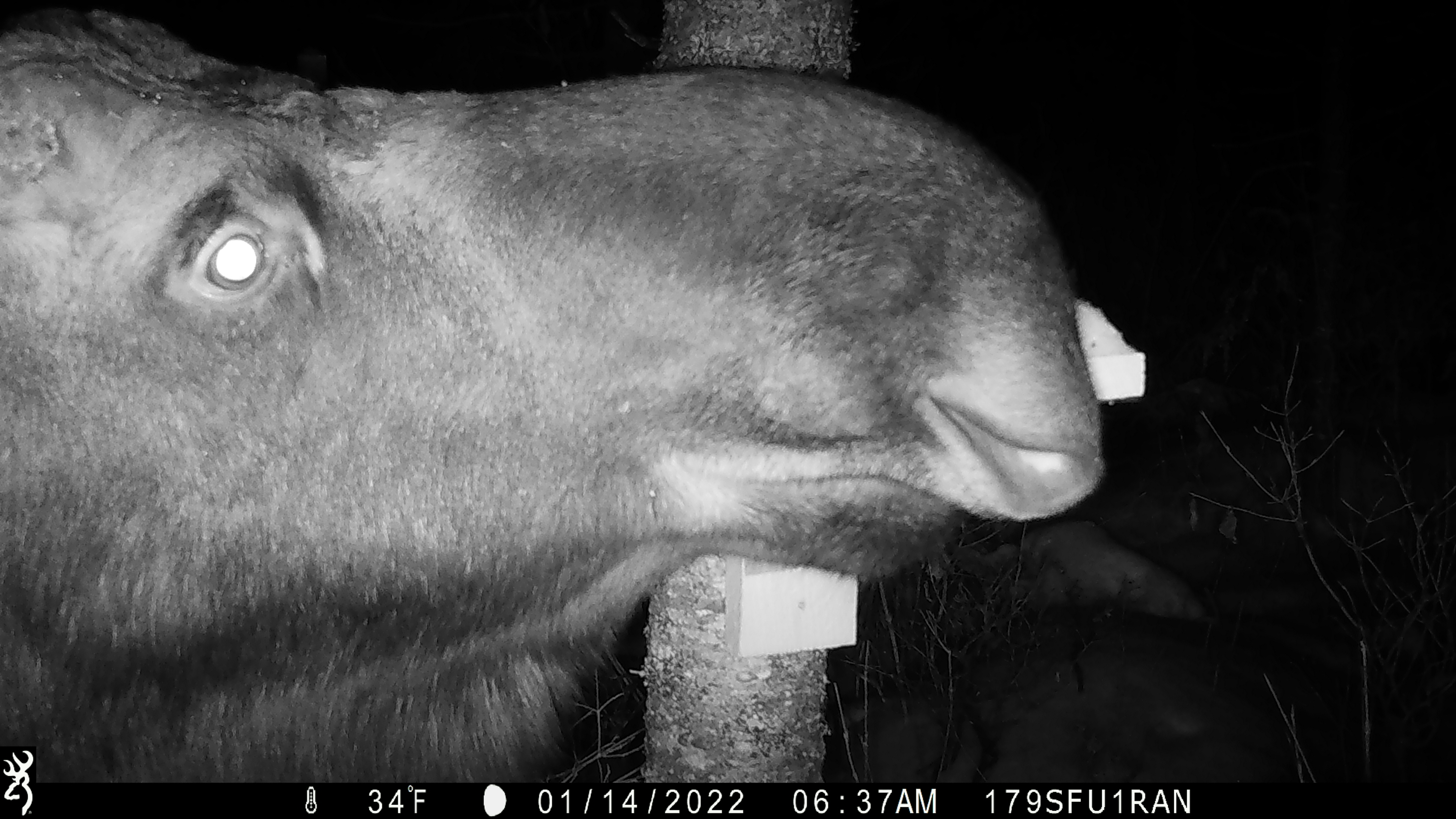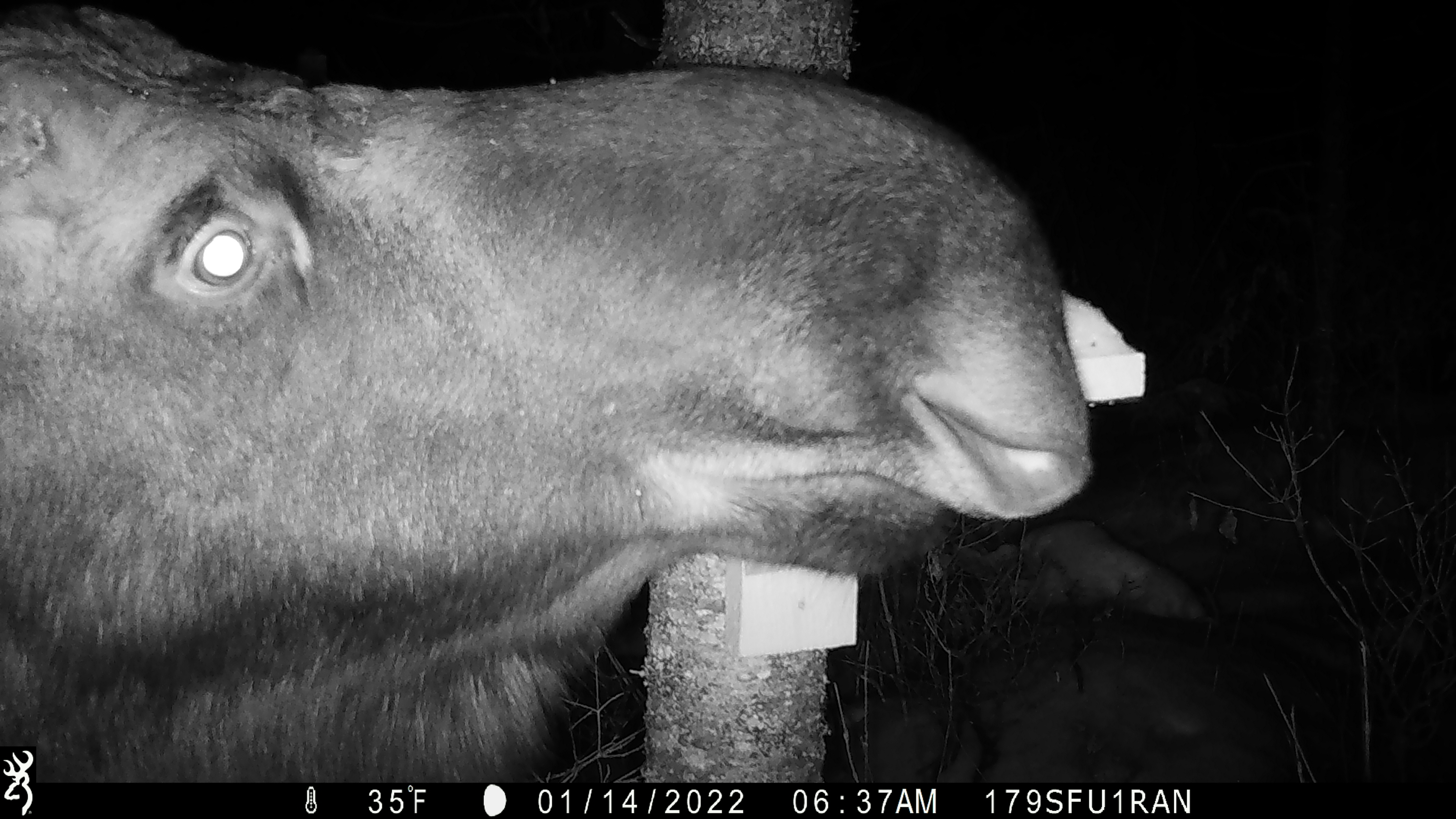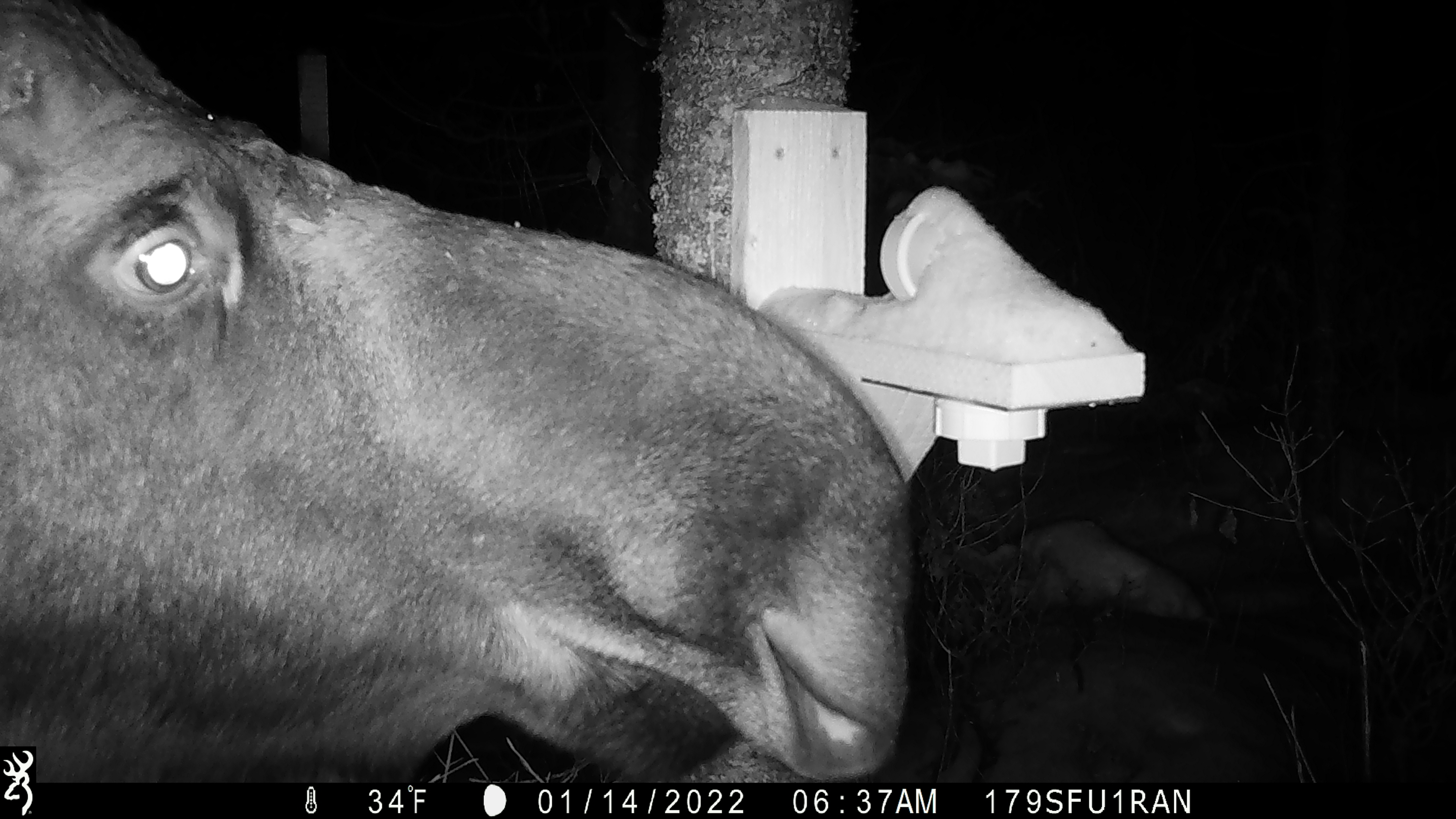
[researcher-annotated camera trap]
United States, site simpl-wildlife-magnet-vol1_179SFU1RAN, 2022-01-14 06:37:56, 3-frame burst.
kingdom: Animalia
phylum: Chordata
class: Mammalia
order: Artiodactyla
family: Cervidae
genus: Alces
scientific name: Alces alces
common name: moose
Moose (Alces alces).